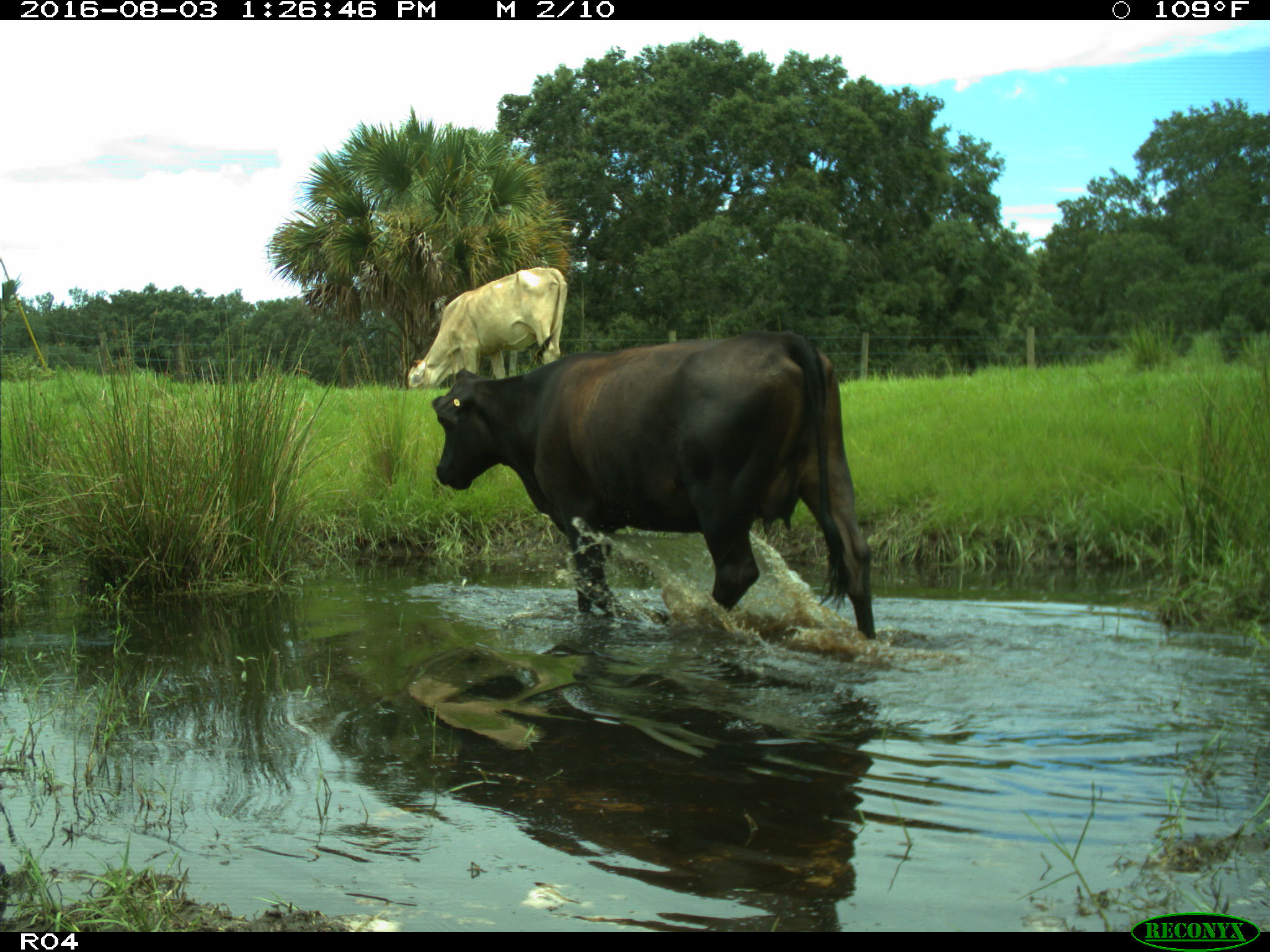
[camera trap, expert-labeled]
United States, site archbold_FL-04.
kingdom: Animalia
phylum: Chordata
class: Mammalia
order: Artiodactyla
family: Bovidae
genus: Bos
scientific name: Bos taurus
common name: domestic cow